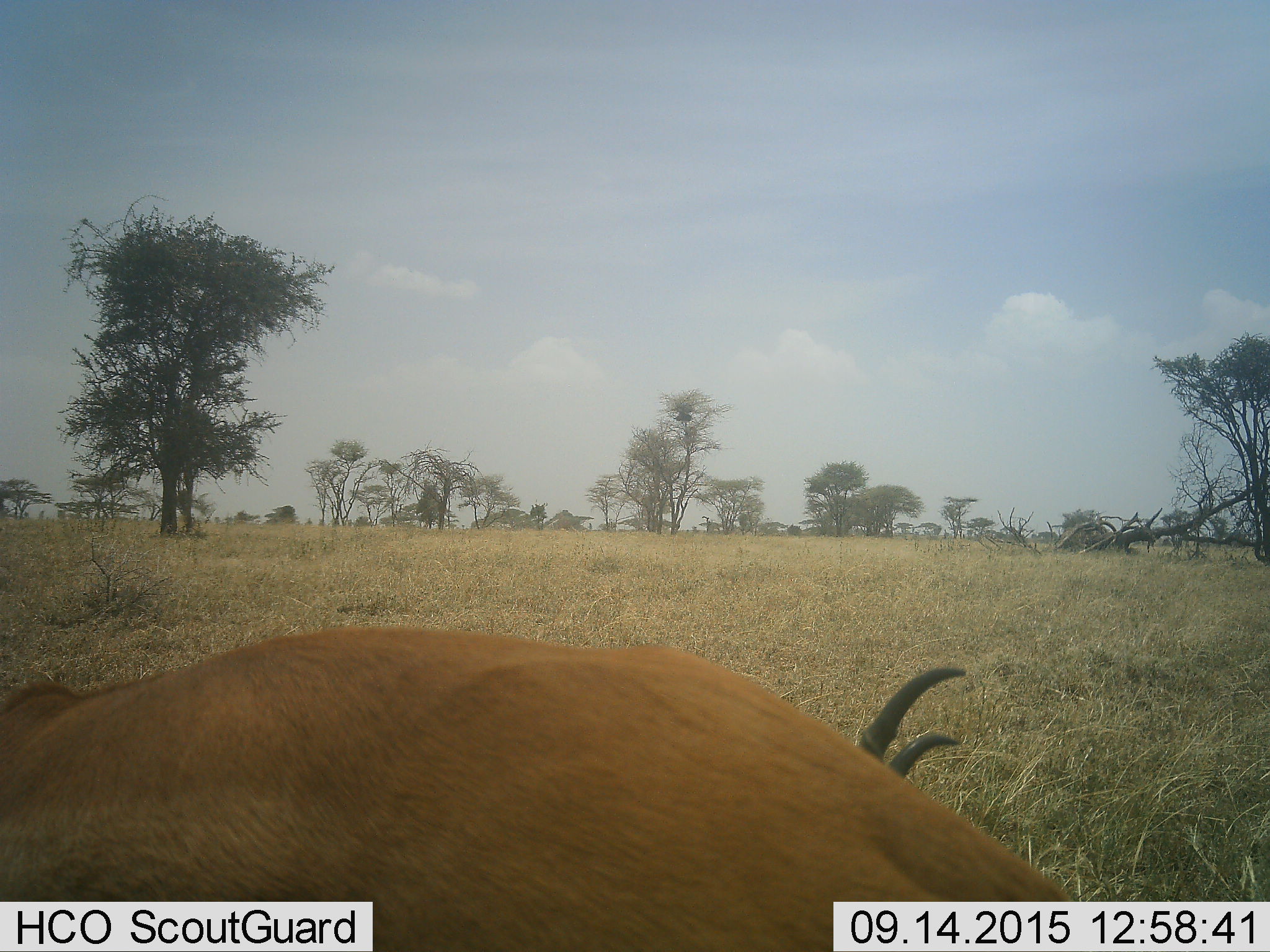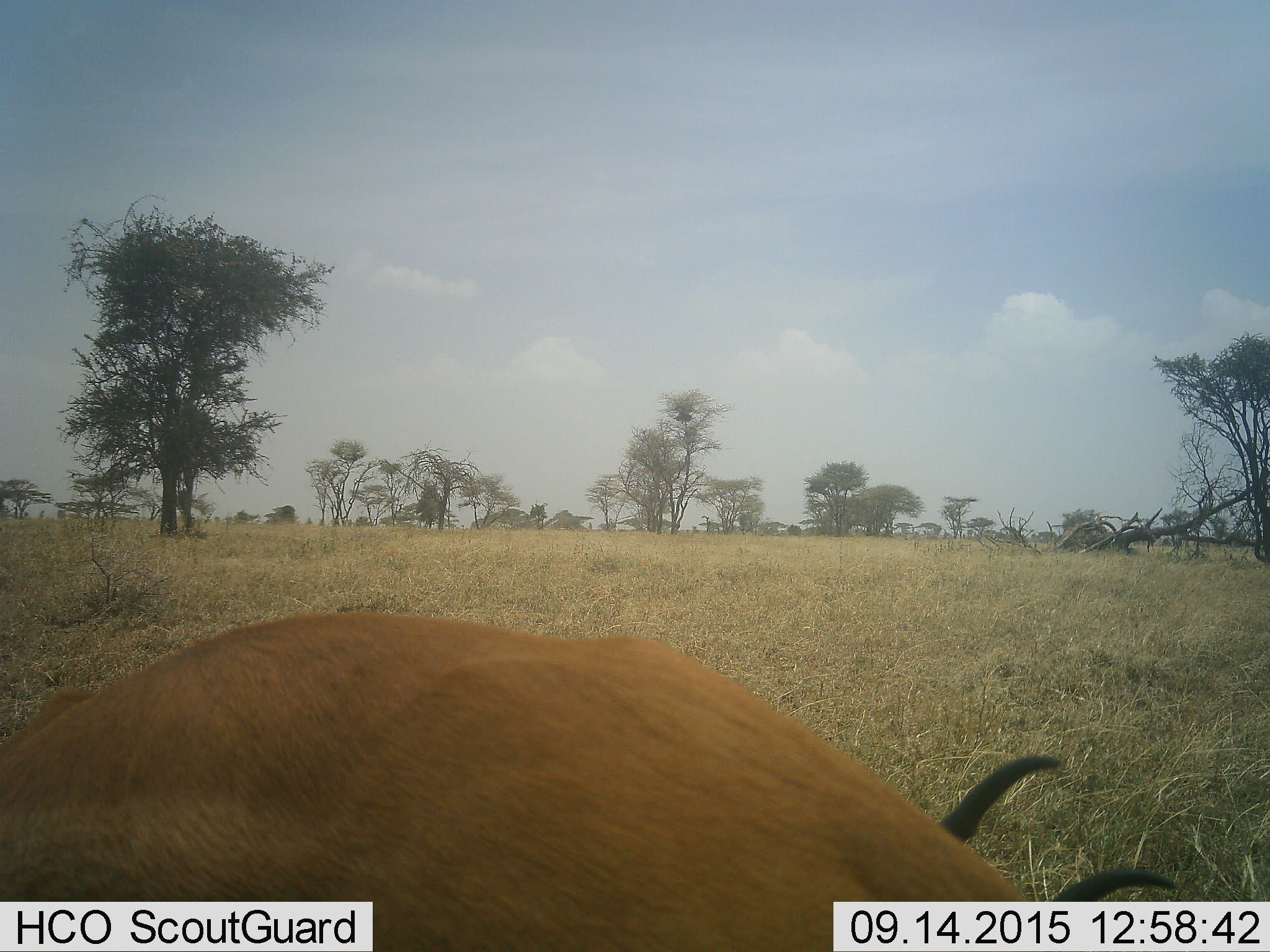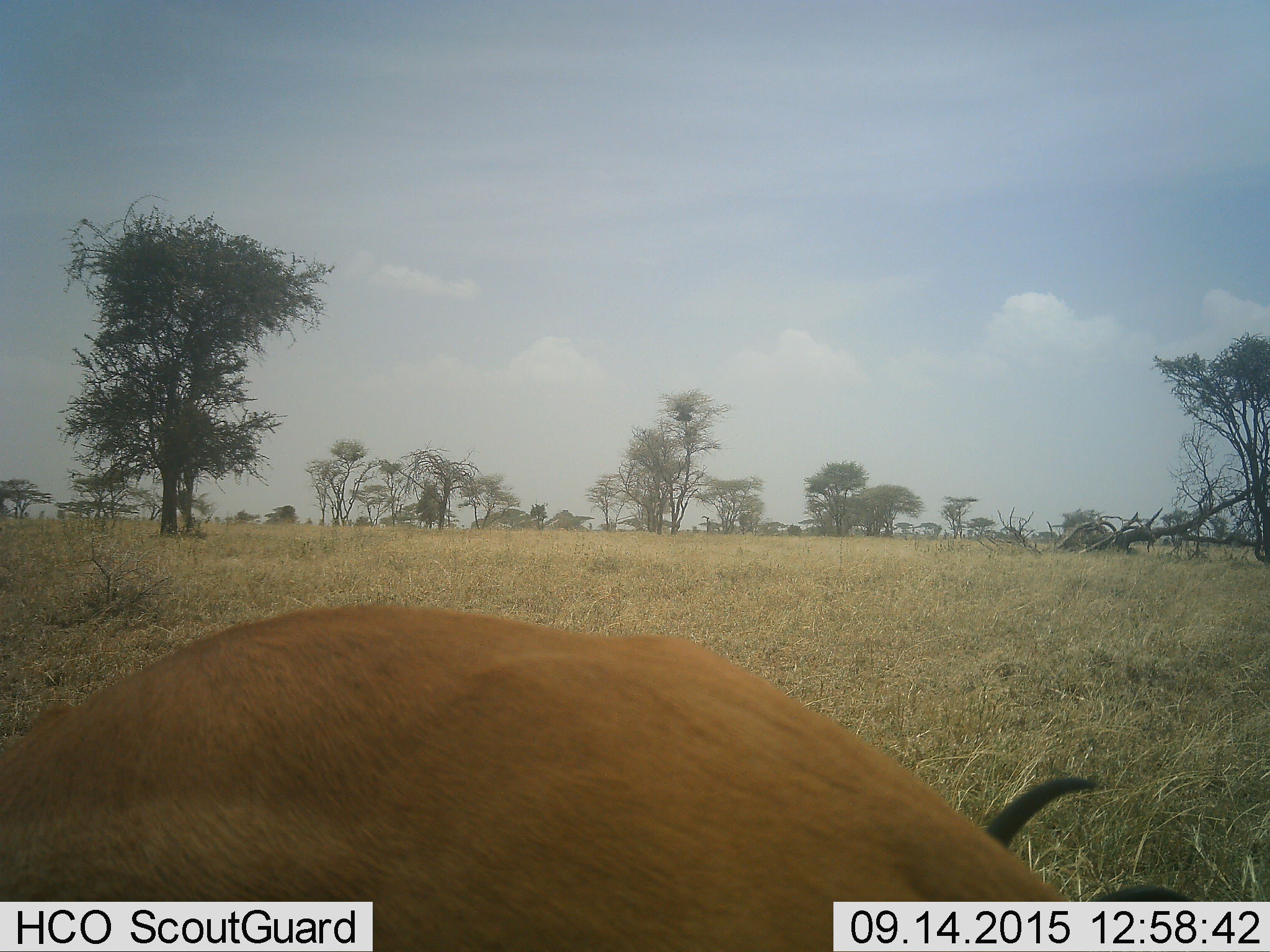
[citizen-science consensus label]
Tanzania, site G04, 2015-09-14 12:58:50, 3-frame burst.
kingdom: Animalia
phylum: Chordata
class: Mammalia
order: Artiodactyla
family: Bovidae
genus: Eudorcas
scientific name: Eudorcas thomsonii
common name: thomson's gazelle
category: gazellethomsons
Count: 2.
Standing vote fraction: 38%.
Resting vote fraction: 12%.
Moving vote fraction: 25%.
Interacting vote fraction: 0%.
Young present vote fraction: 0%.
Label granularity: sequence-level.